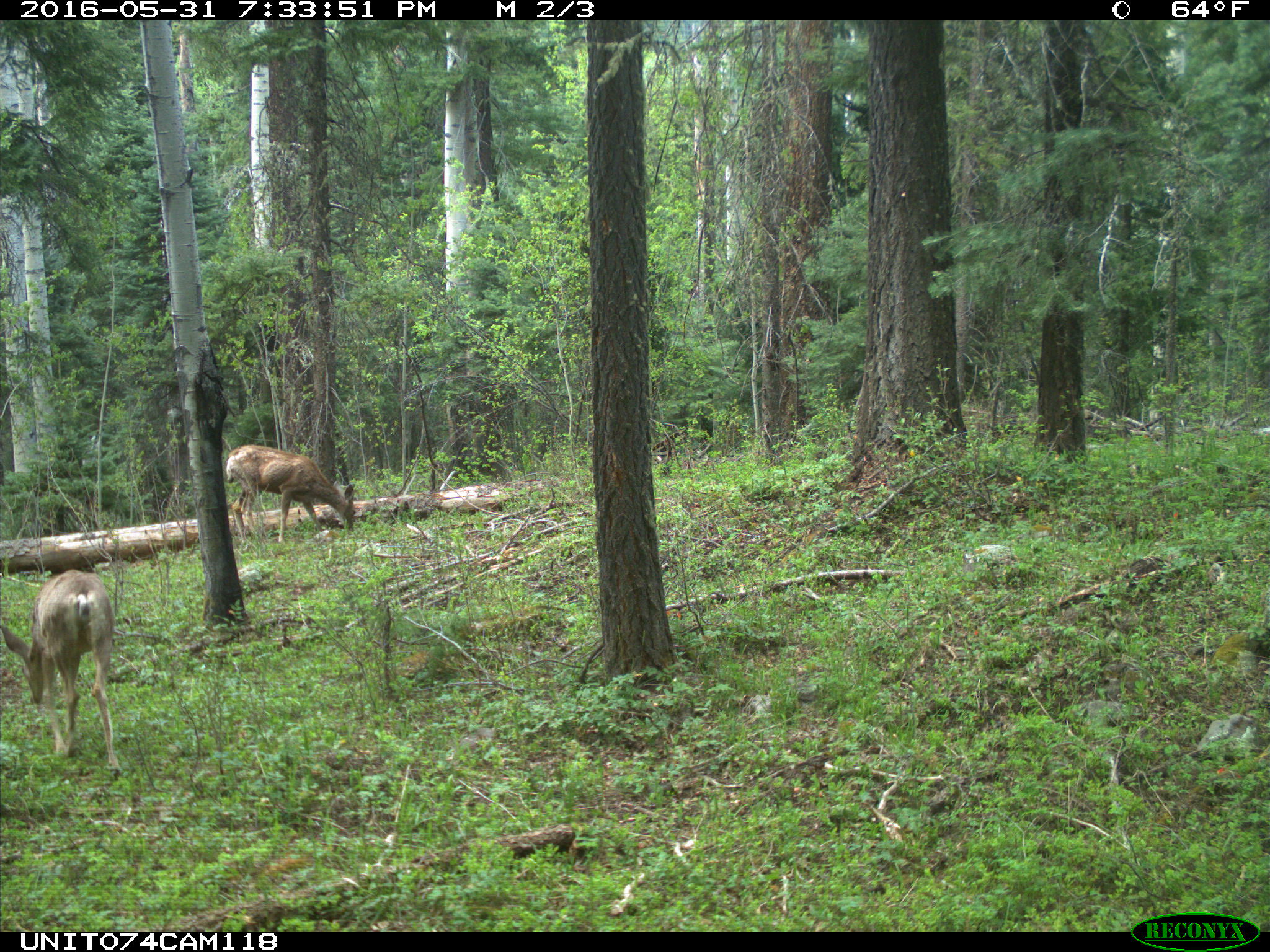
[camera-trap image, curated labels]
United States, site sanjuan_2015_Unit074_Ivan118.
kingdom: Animalia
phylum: Chordata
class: Mammalia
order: Artiodactyla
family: Cervidae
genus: Odocoileus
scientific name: Odocoileus hemionus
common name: mule deer